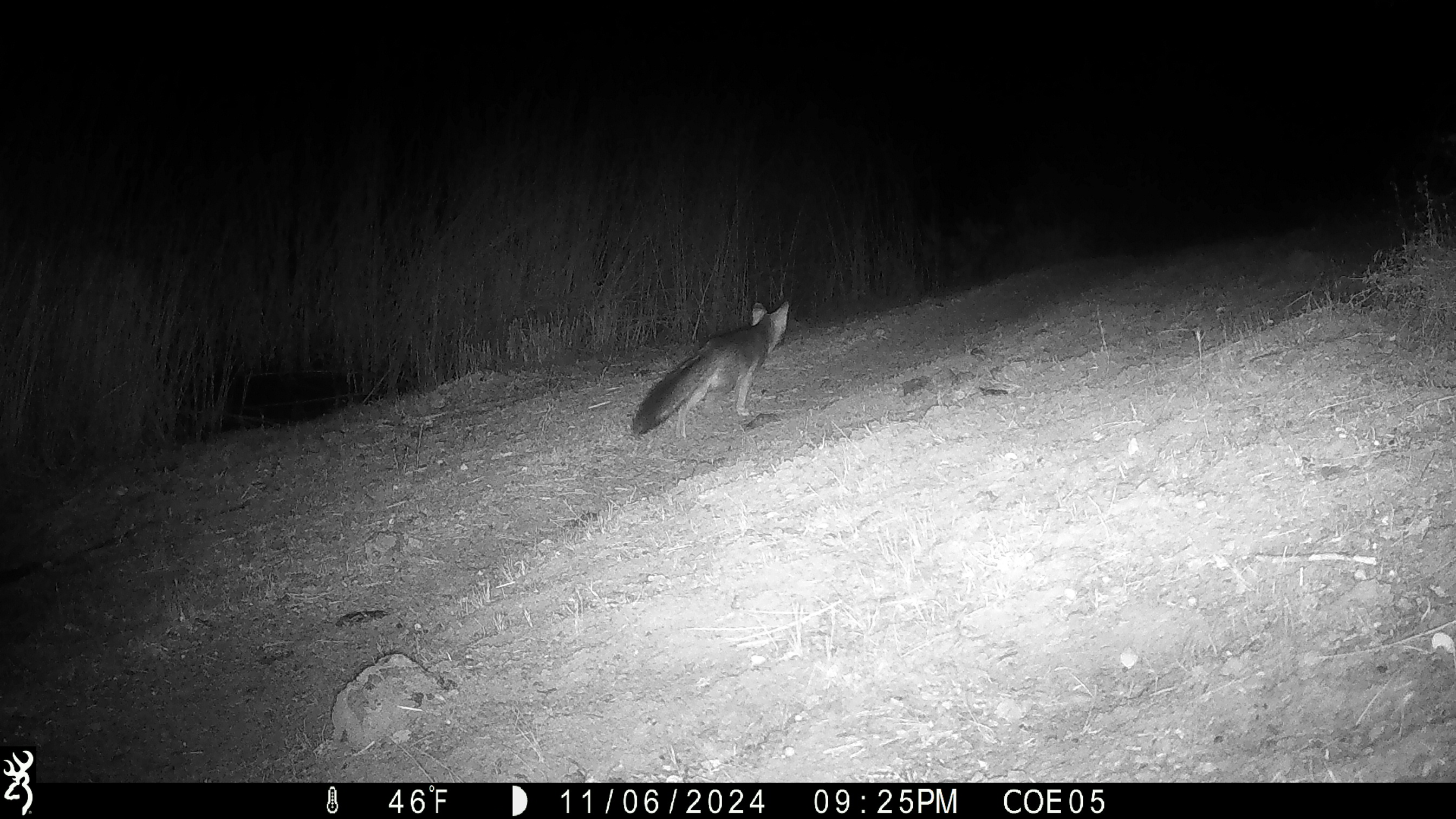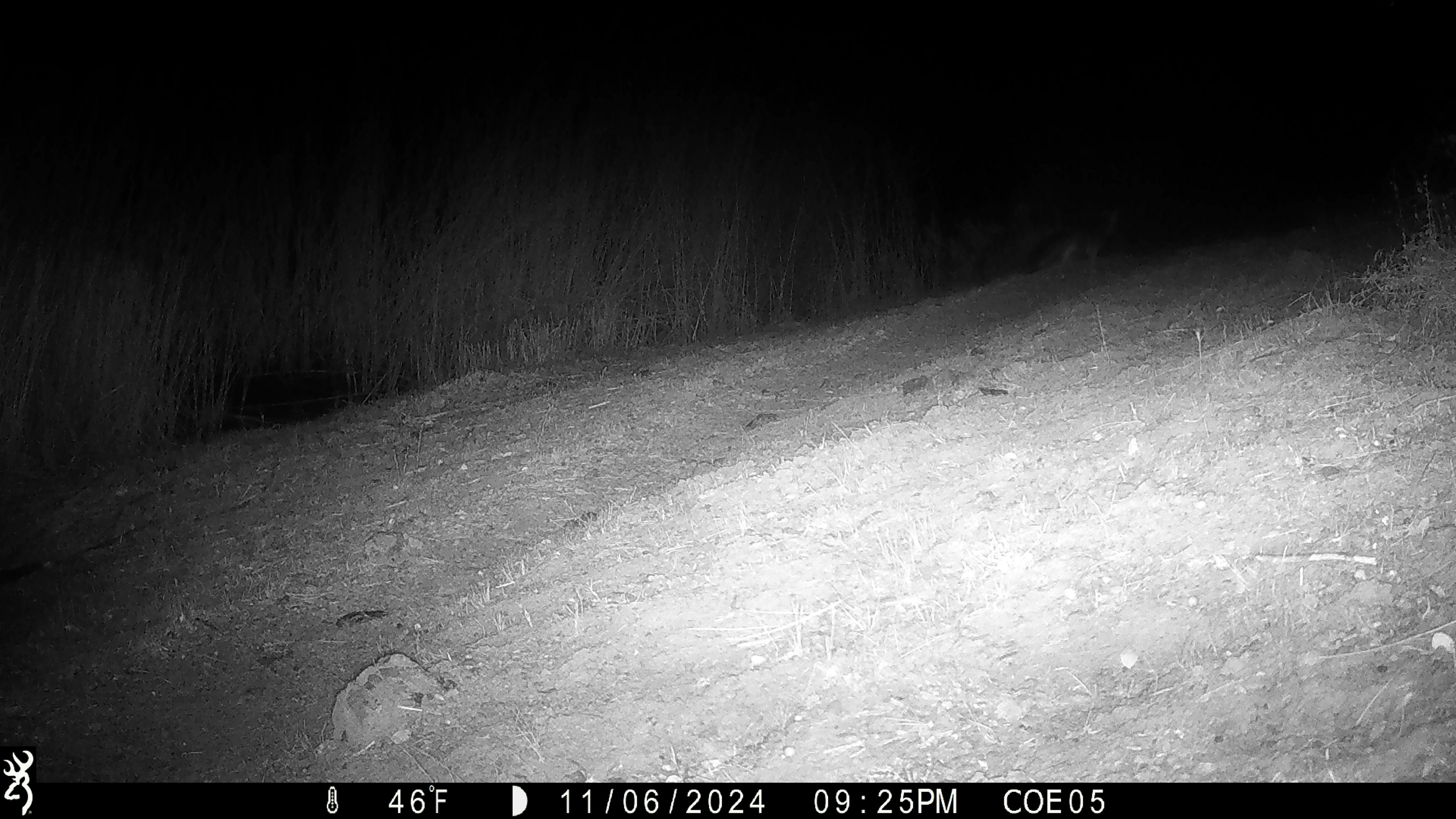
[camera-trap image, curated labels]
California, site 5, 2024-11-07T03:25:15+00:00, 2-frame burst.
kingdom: Animalia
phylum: Chordata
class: Mammalia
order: Carnivora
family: Canidae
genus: Urocyon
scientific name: Urocyon cinereoargenteus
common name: gray fox